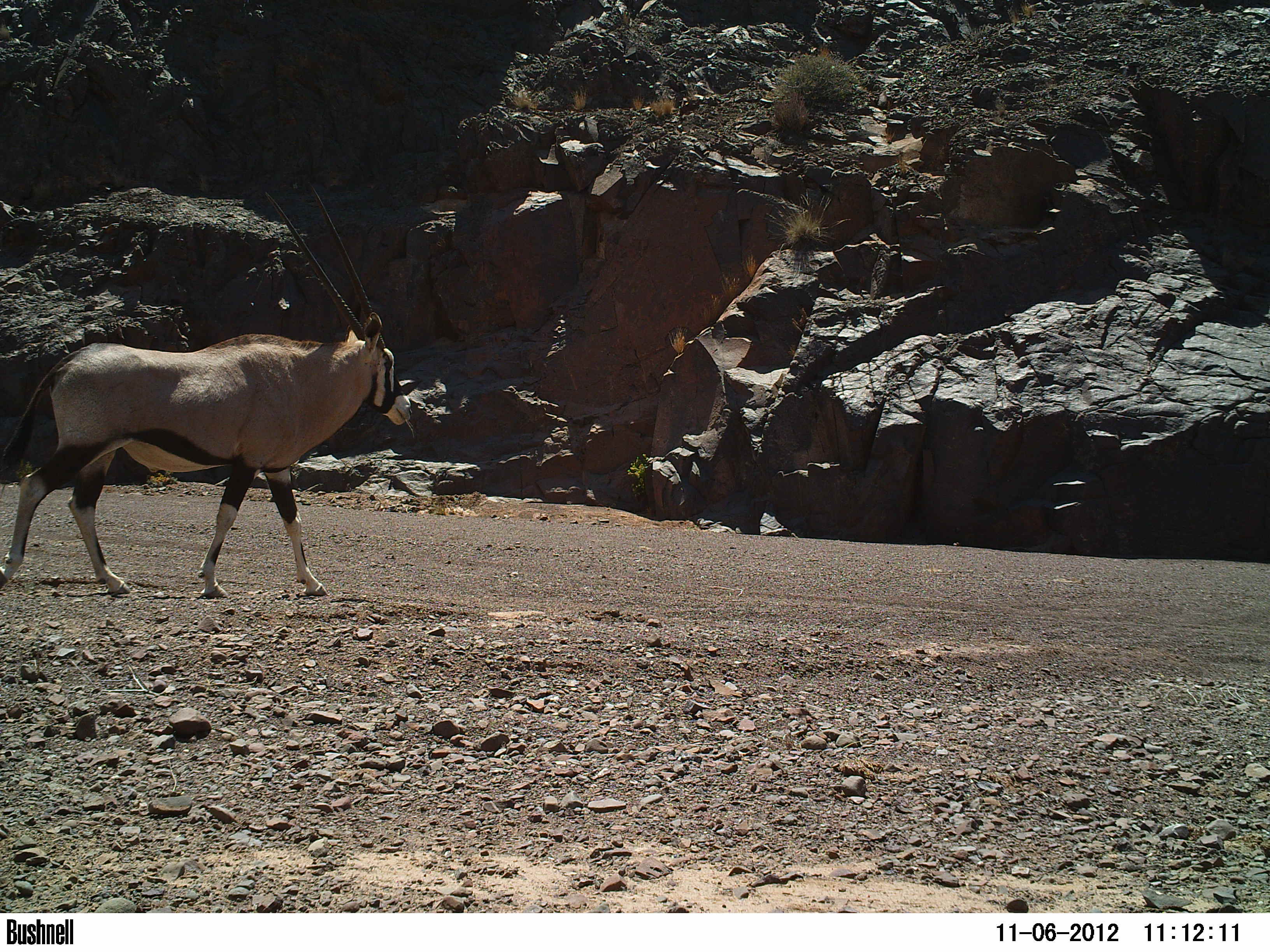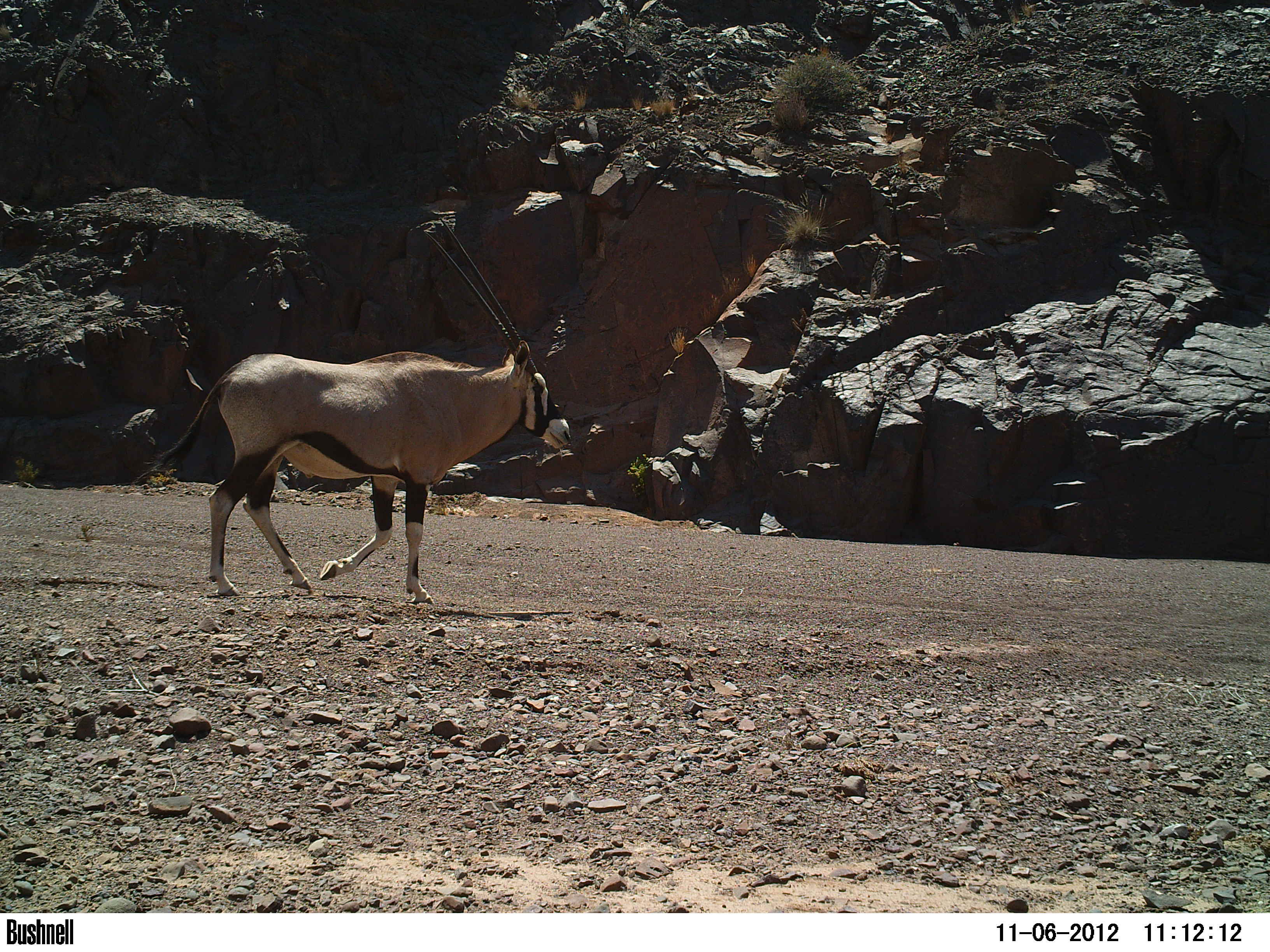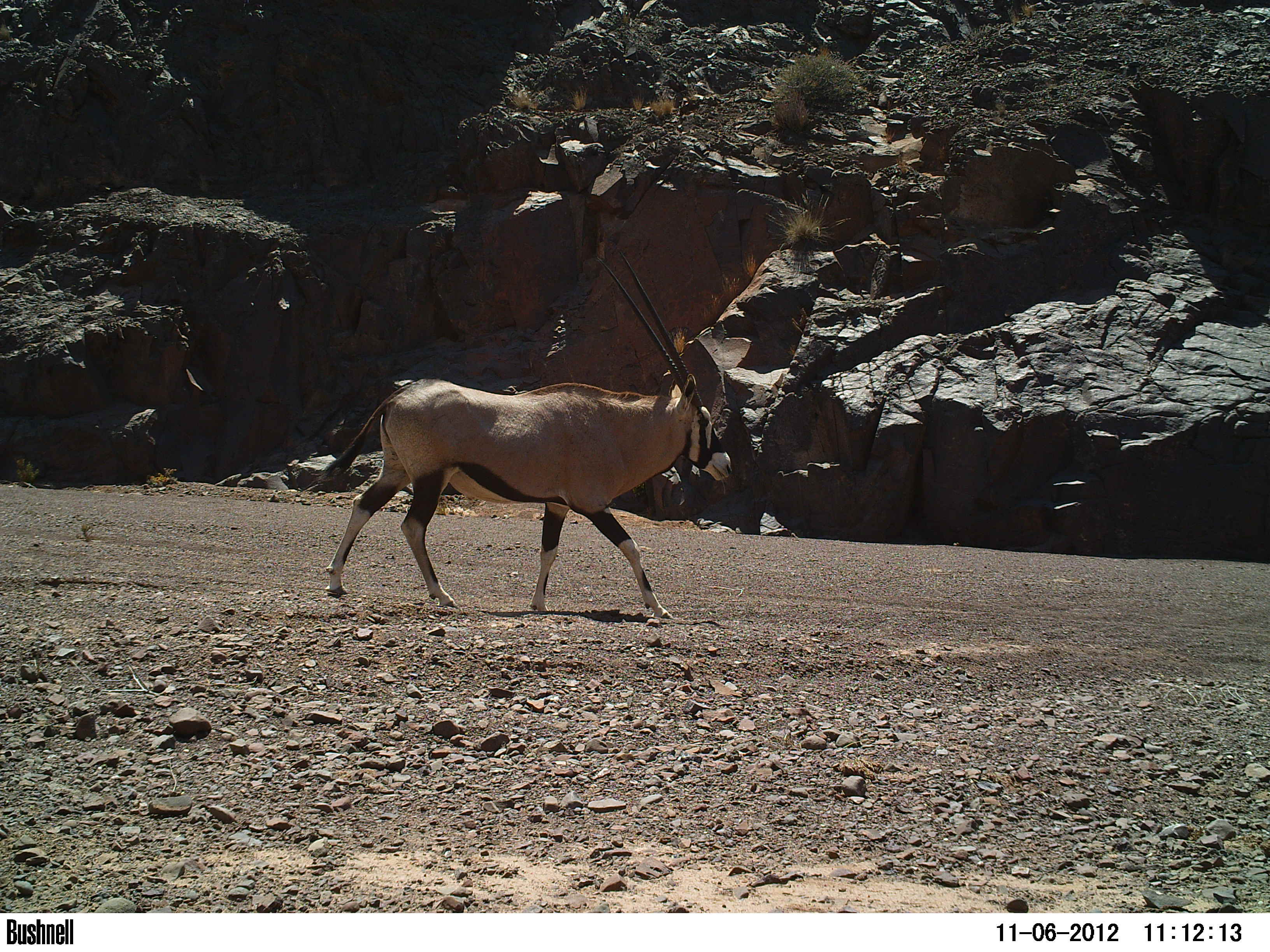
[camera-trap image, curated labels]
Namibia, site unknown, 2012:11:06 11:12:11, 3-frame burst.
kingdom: Animalia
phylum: Chordata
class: Mammalia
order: Artiodactyla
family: Bovidae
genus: Oryx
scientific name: Oryx gazella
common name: gemsbok